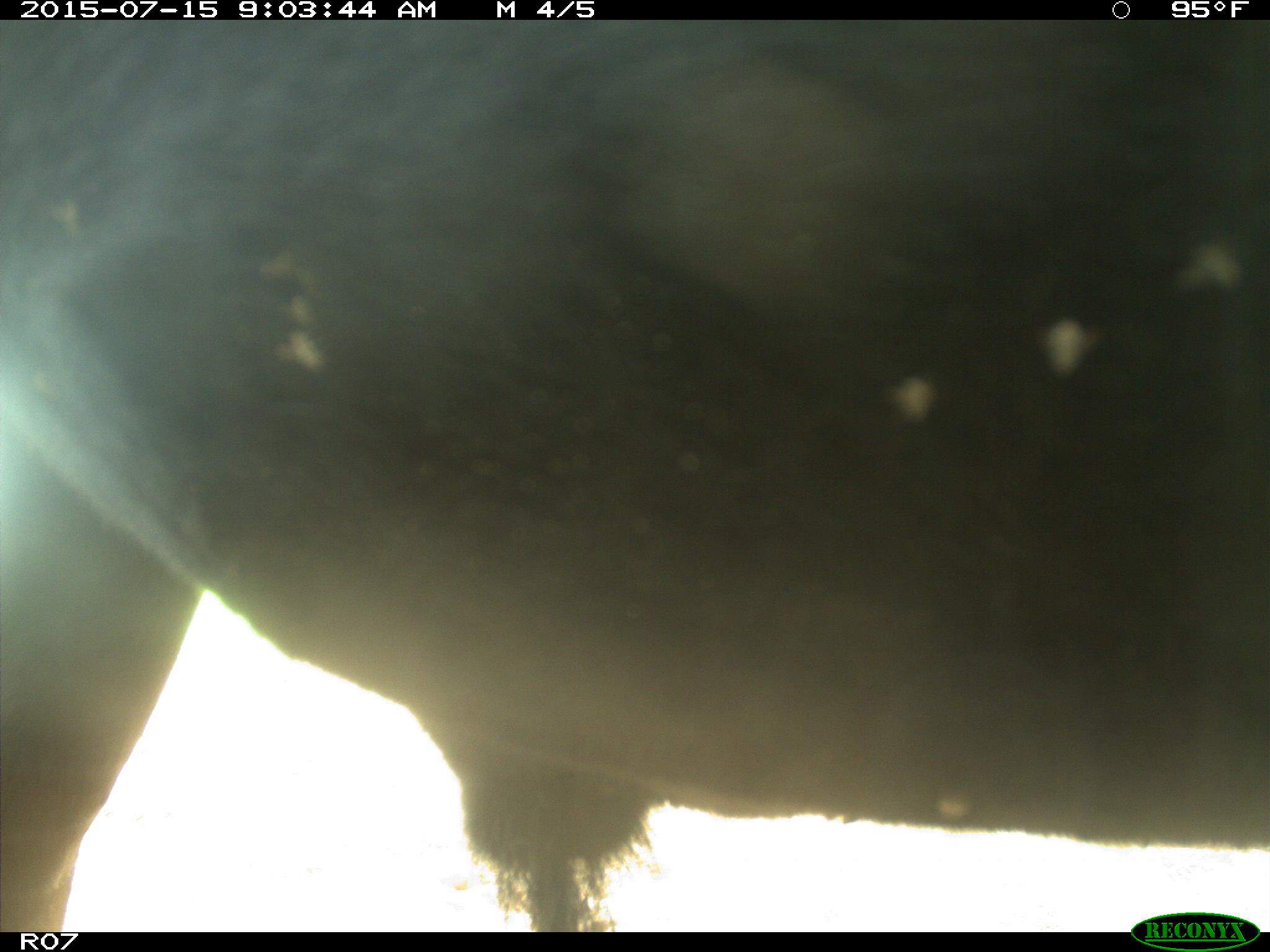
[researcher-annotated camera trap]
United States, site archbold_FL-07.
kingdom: Animalia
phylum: Chordata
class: Mammalia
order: Artiodactyla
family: Bovidae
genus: Bos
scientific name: Bos taurus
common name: domestic cow